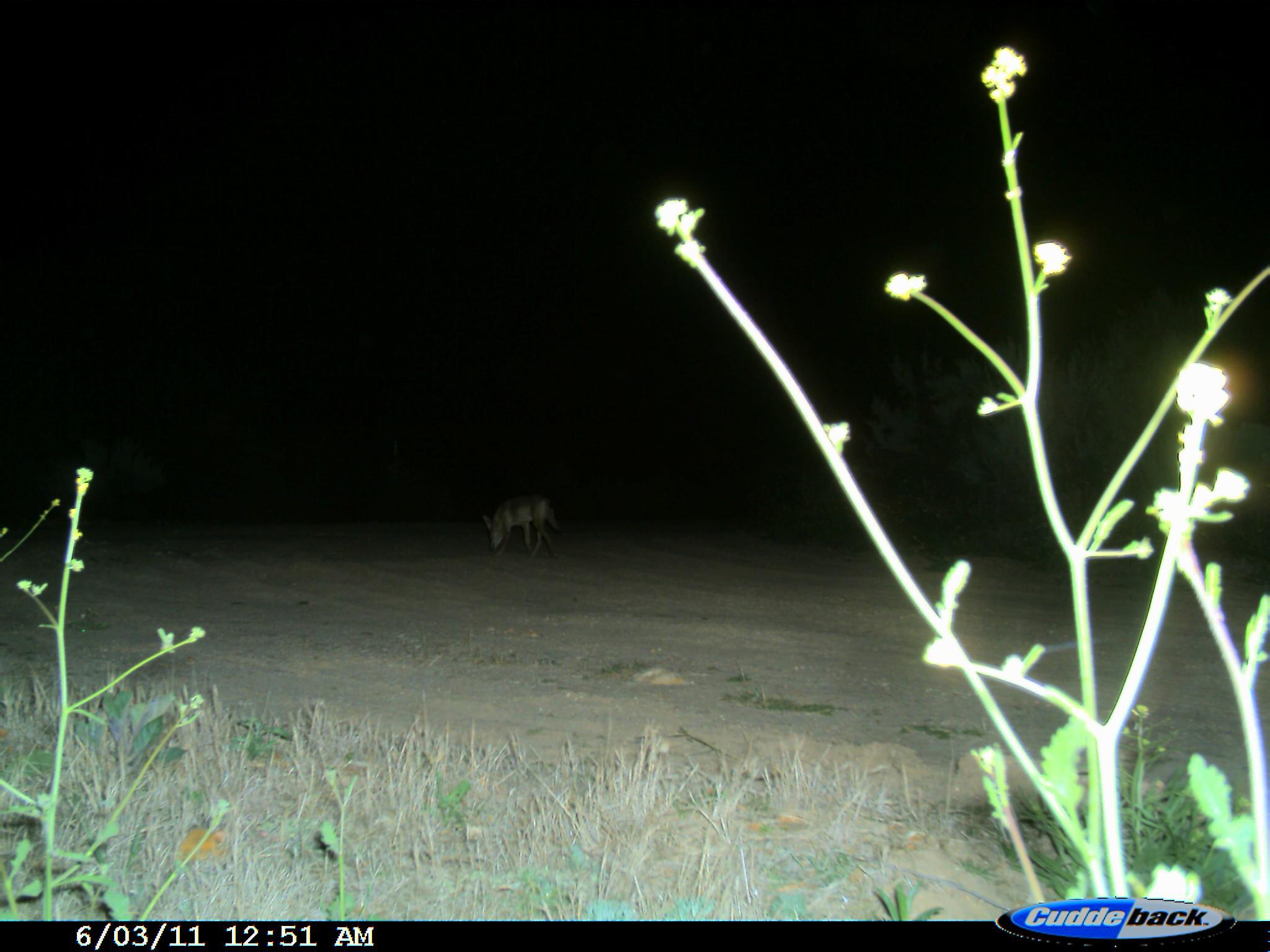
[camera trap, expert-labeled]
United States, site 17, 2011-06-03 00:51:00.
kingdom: Animalia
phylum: Chordata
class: Mammalia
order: Carnivora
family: Canidae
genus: Canis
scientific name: Canis latrans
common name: coyote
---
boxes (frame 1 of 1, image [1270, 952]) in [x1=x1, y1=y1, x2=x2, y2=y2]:
coyote: [x1=481, y1=492, x2=562, y2=559]